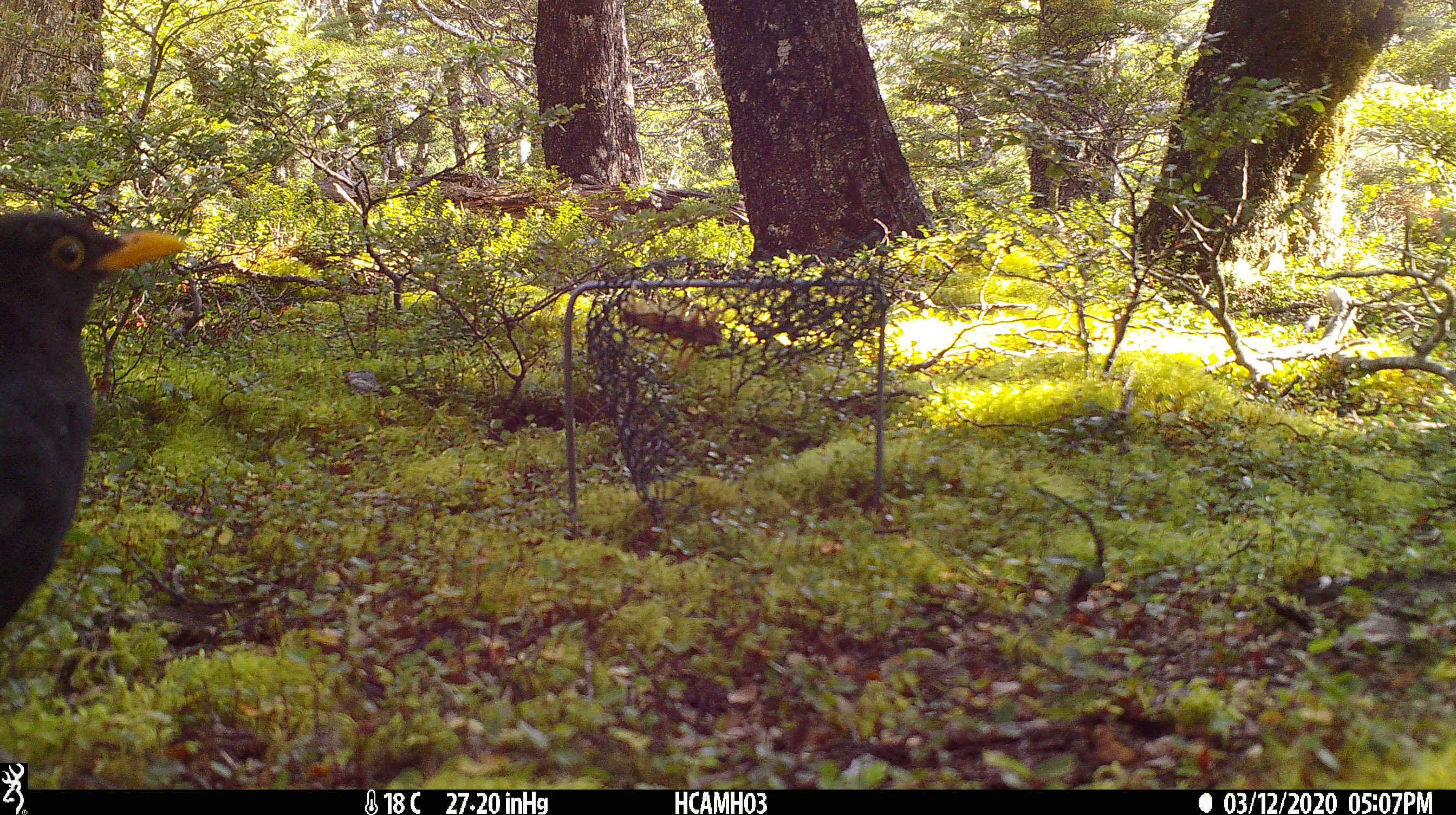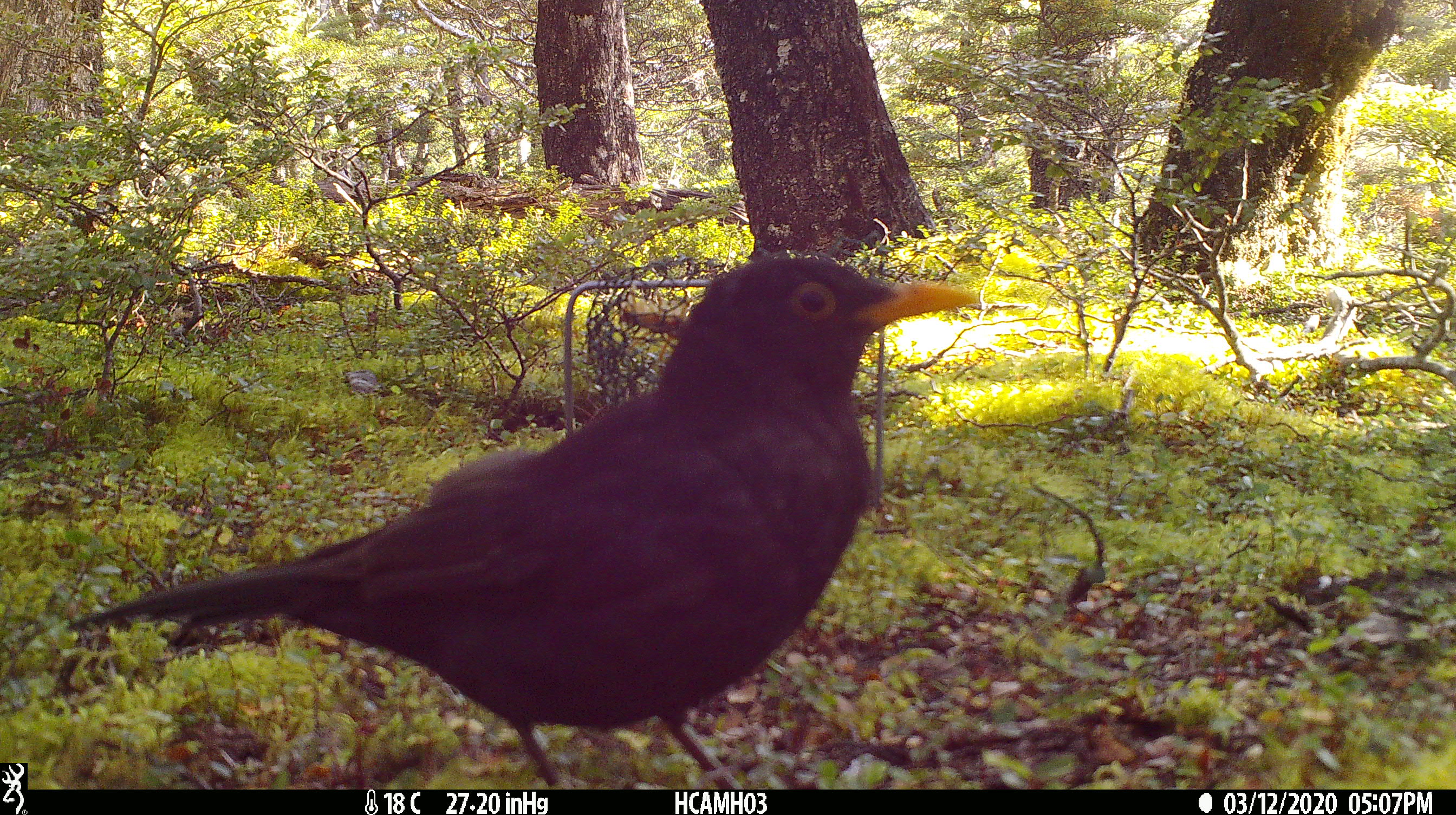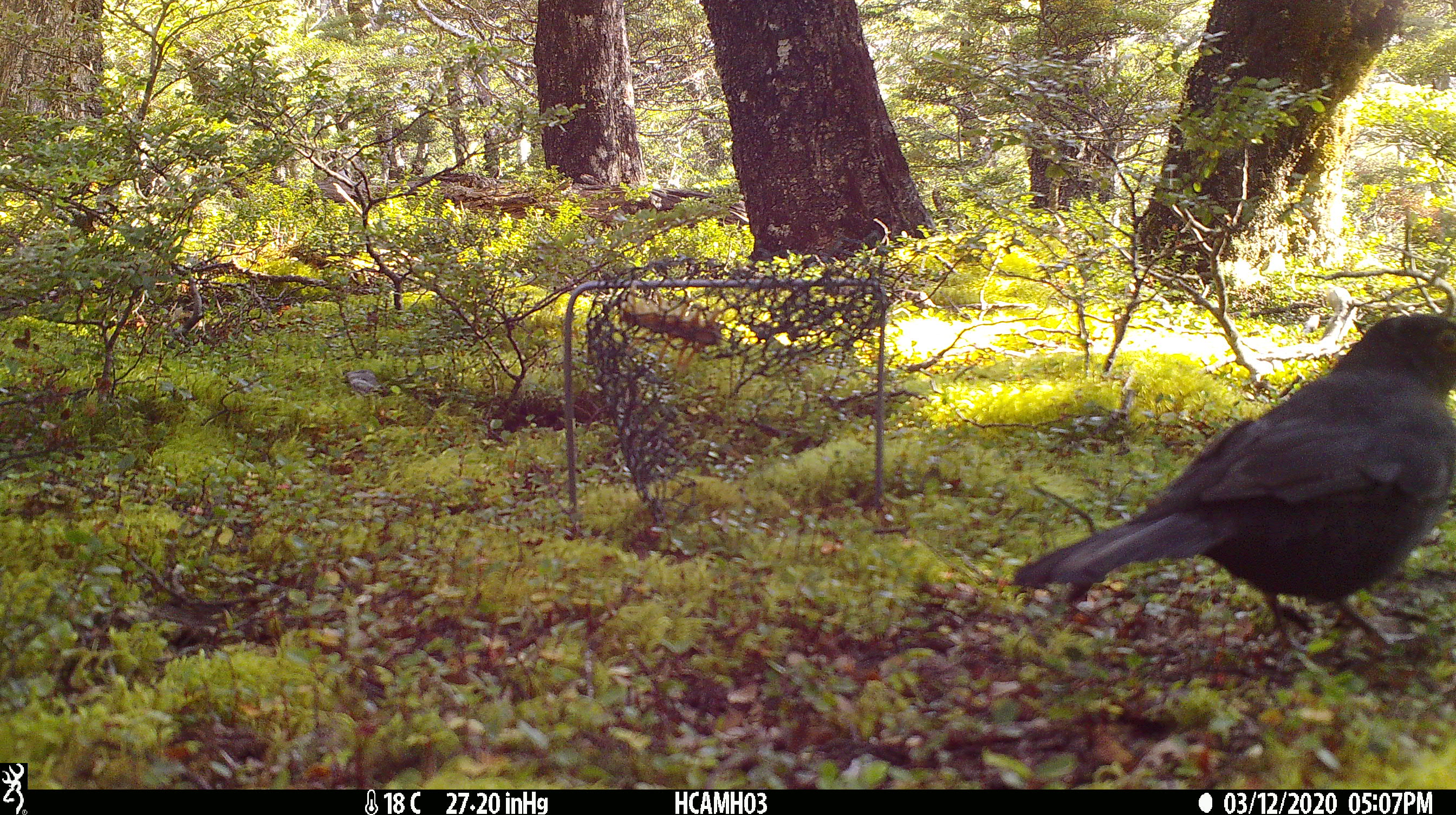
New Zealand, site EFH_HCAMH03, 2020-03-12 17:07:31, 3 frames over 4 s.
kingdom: Animalia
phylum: Chordata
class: Aves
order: Passeriformes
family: Turdidae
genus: Turdus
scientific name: Turdus merula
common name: eurasian blackbird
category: blackbird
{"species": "blackbird (eurasian blackbird) (Turdus merula)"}